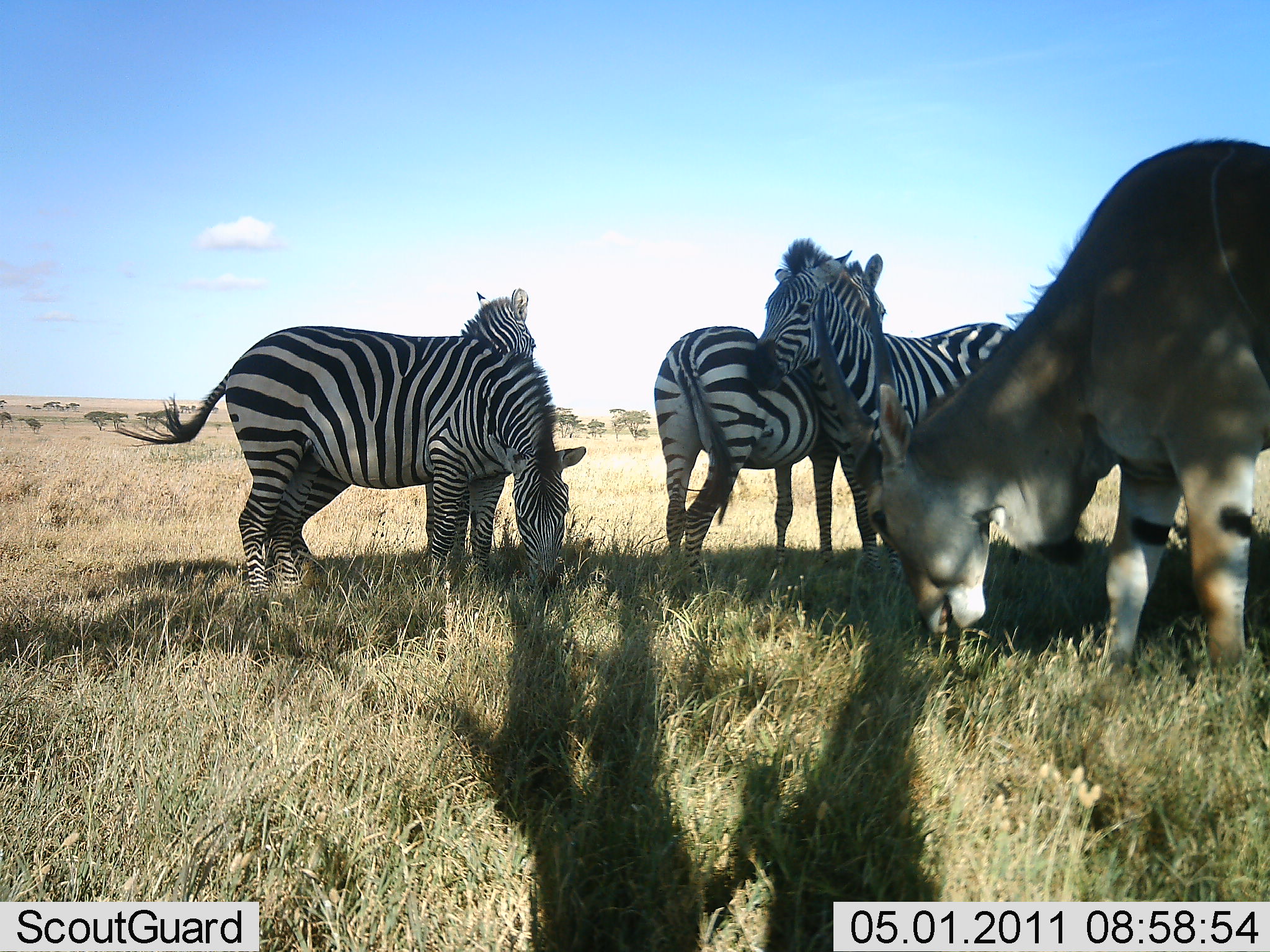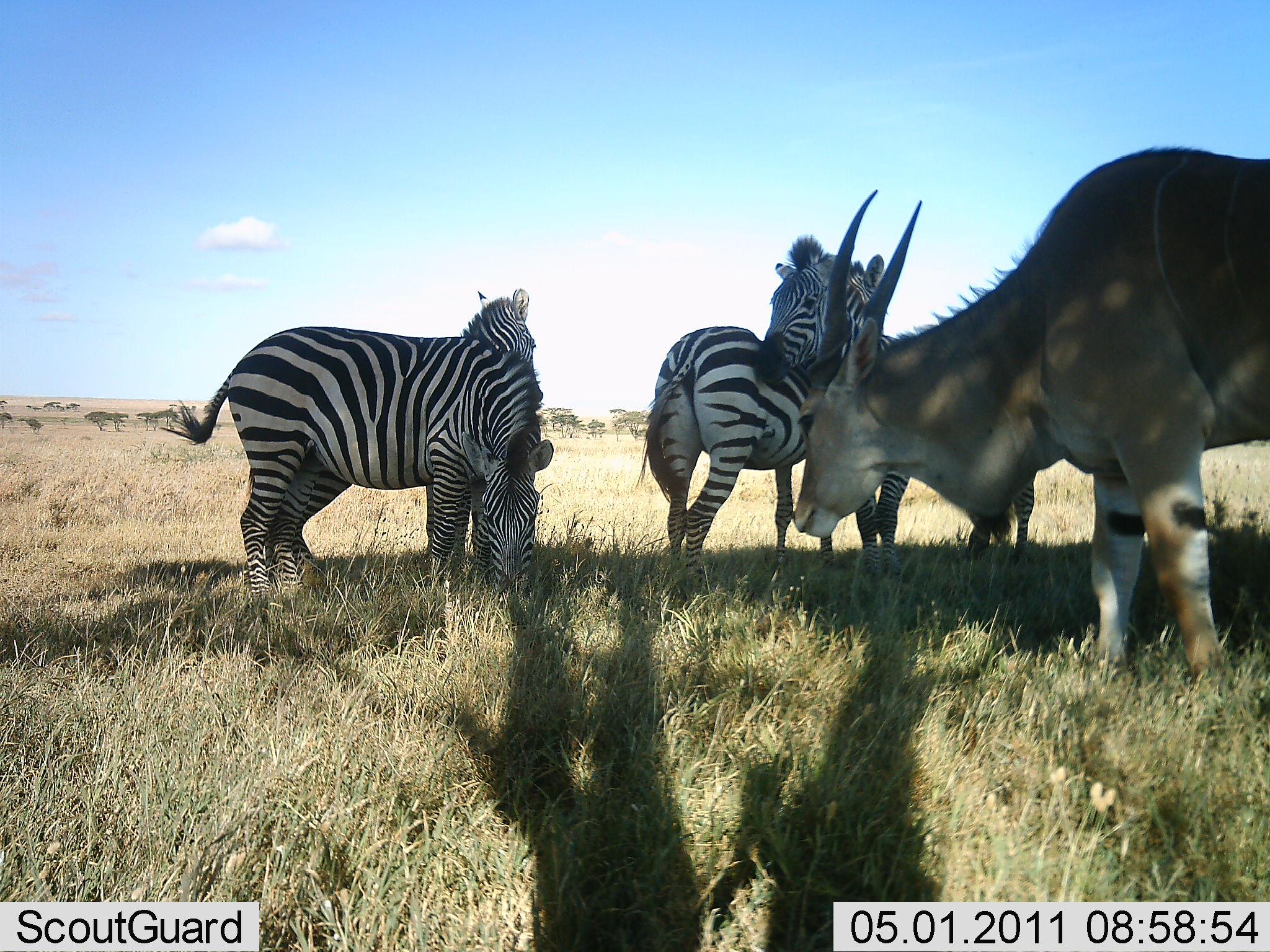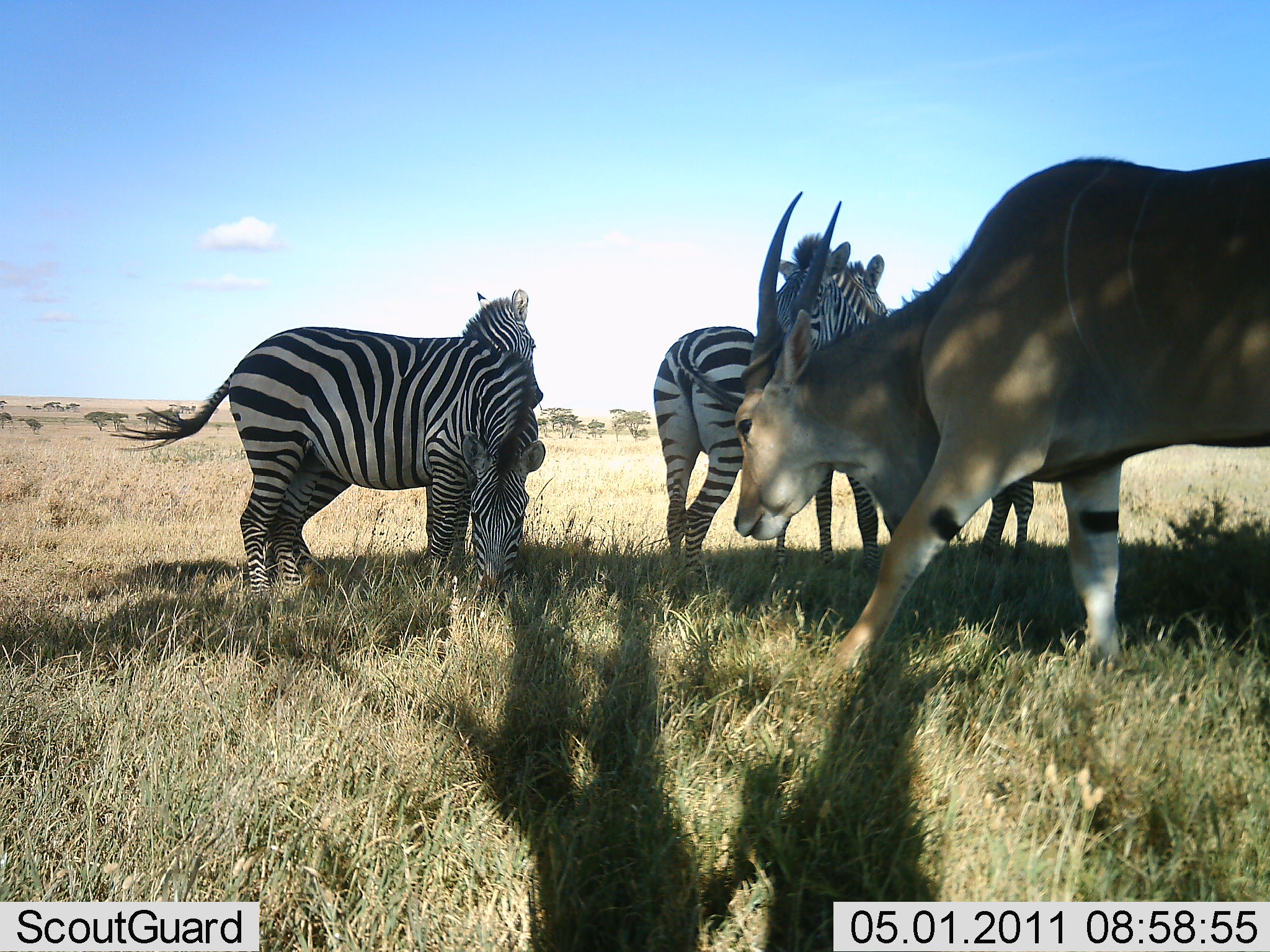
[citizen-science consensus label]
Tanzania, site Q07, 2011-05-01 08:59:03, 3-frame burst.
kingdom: Animalia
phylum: Chordata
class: Mammalia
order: Artiodactyla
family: Bovidae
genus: Tragelaphus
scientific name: Tragelaphus oryx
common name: eland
Eland (Tragelaphus oryx), count 1. Behavior (volunteer vote fractions): standing 27%, resting 0%, moving 64%, interacting 0%. Young present (vote fraction): 0%. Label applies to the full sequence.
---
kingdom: Animalia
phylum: Chordata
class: Mammalia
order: Perissodactyla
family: Equidae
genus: Equus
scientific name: Equus quagga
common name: plains zebra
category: zebra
Zebra (plains zebra) (Equus quagga), count 4. Behavior (volunteer vote fractions): standing 73%, resting 0%, moving 0%, interacting 0%. Young present (vote fraction): 0%. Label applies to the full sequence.